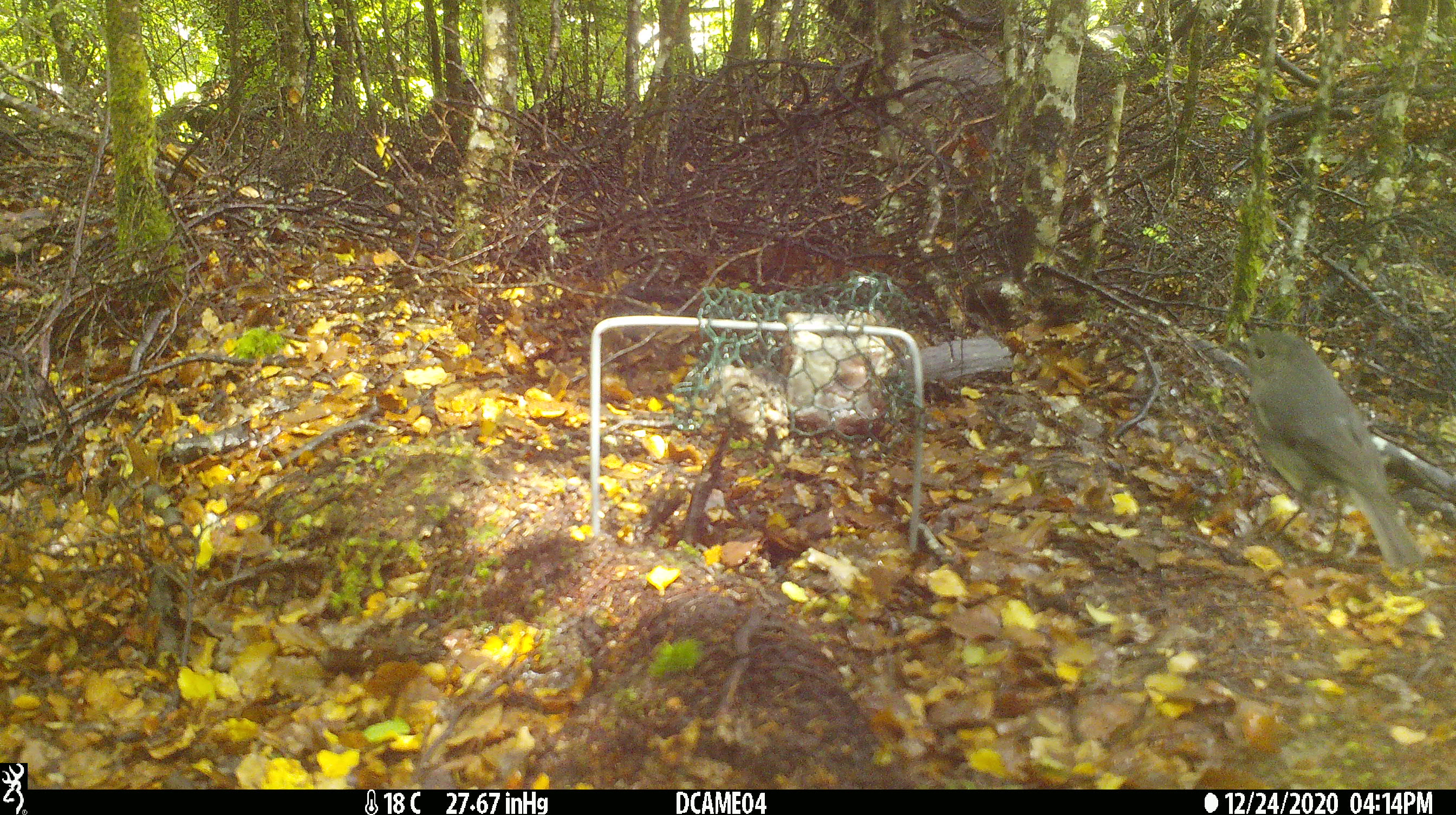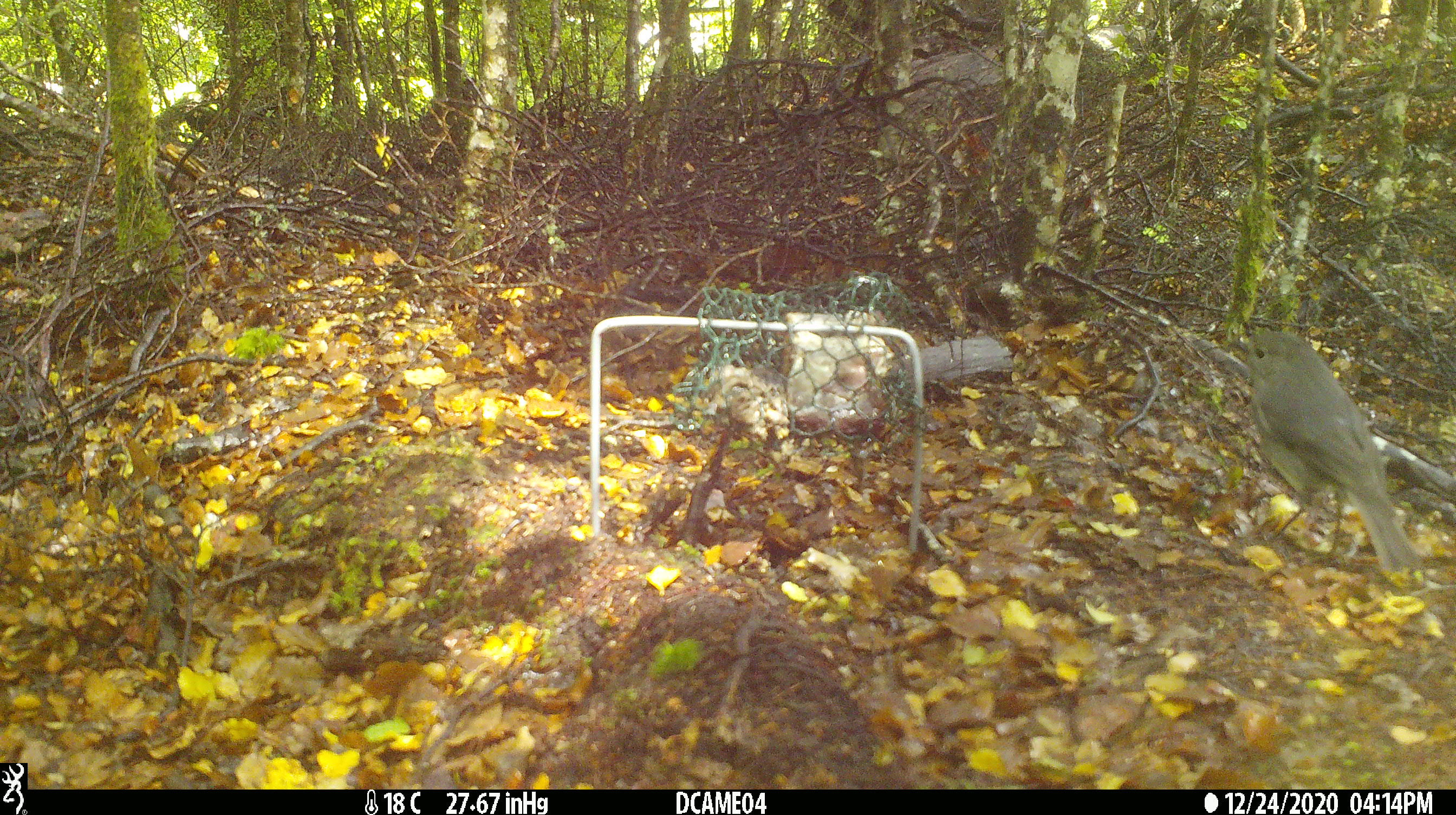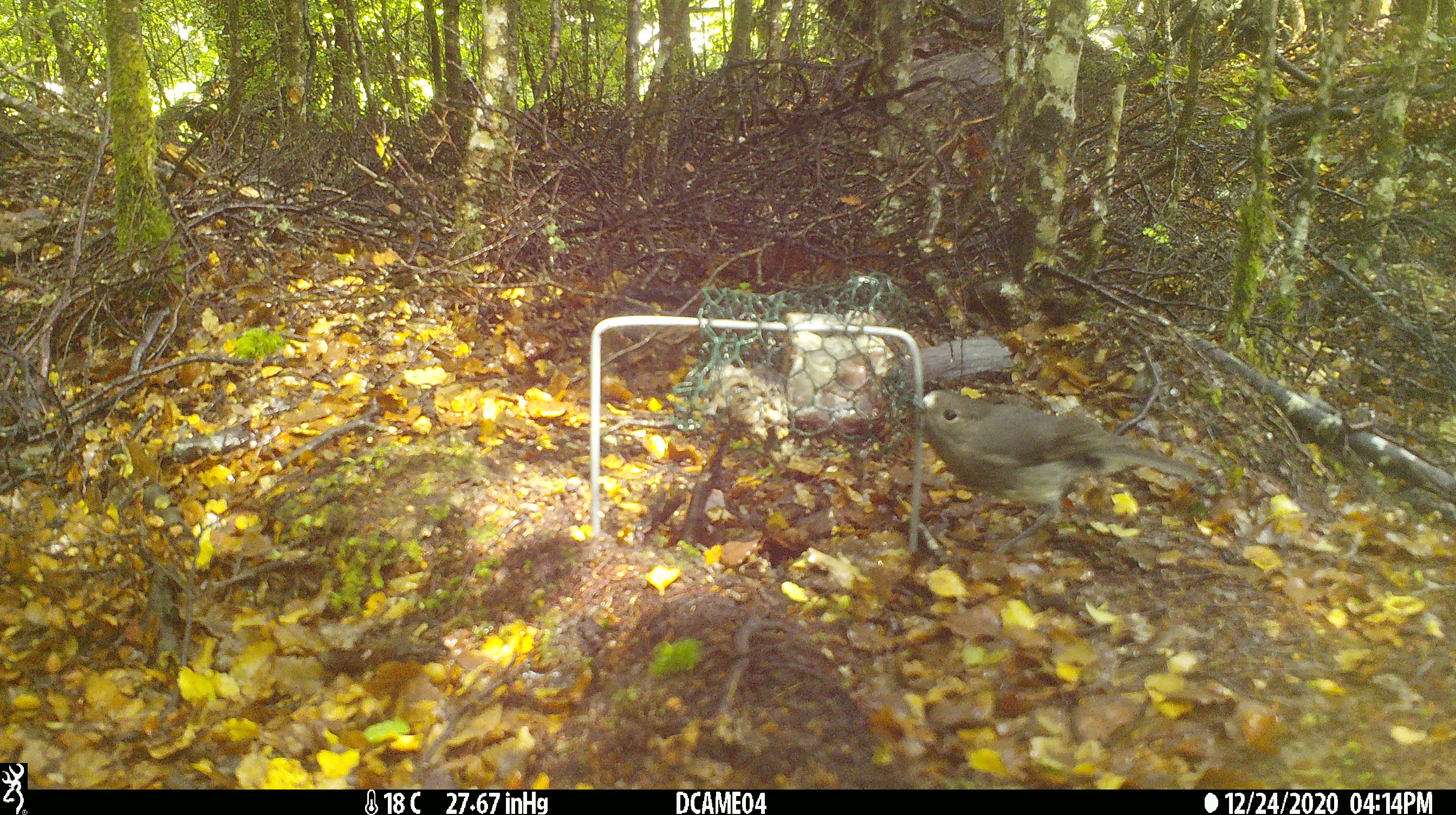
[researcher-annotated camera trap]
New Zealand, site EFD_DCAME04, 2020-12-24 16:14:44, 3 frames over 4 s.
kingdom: Animalia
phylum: Chordata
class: Aves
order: Passeriformes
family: Petroicidae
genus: Petroica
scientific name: Petroica australis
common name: new zealand robin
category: robin